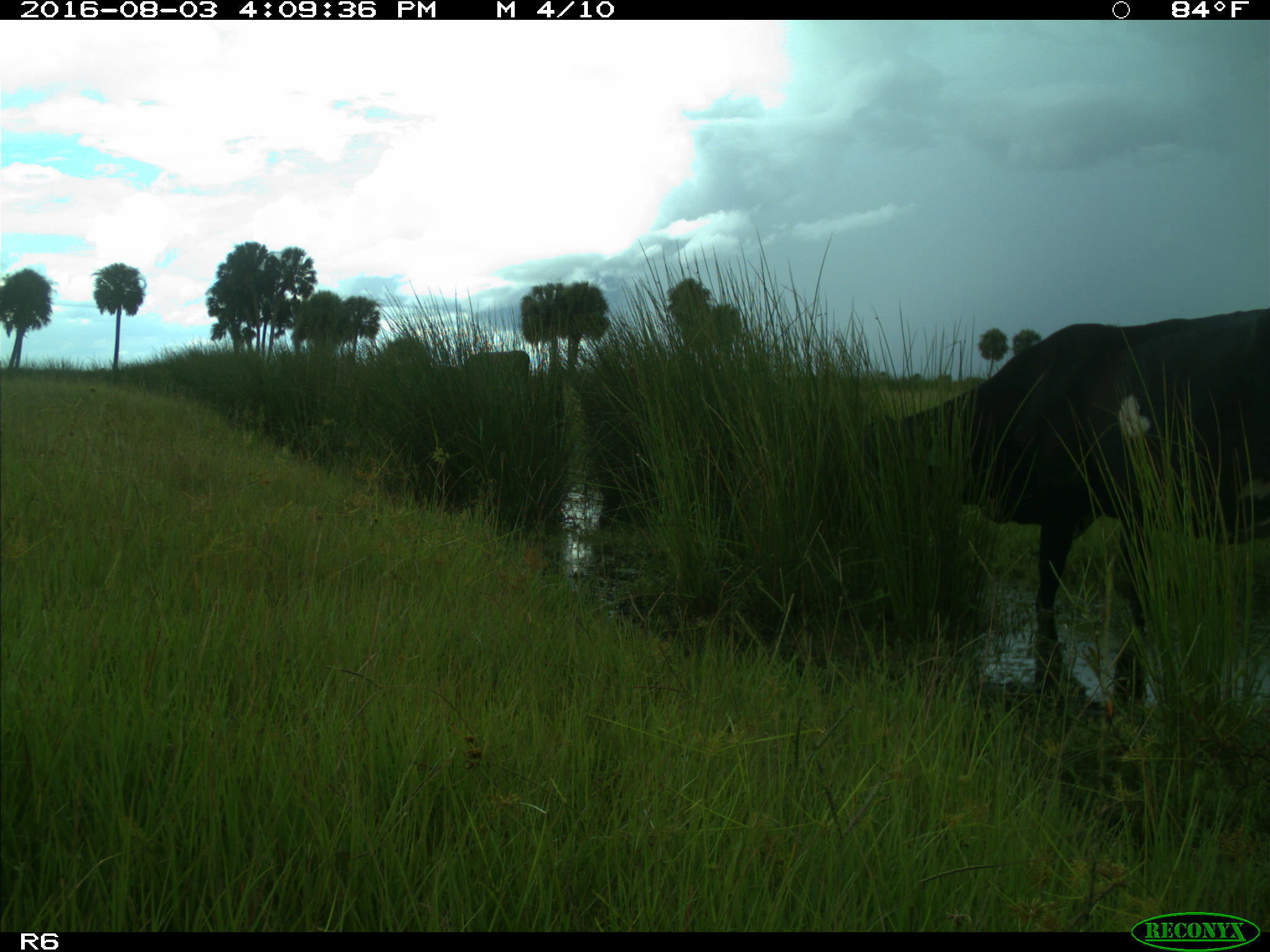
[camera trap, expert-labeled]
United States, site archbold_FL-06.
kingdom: Animalia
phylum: Chordata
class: Mammalia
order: Artiodactyla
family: Bovidae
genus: Bos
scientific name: Bos taurus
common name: domestic cow